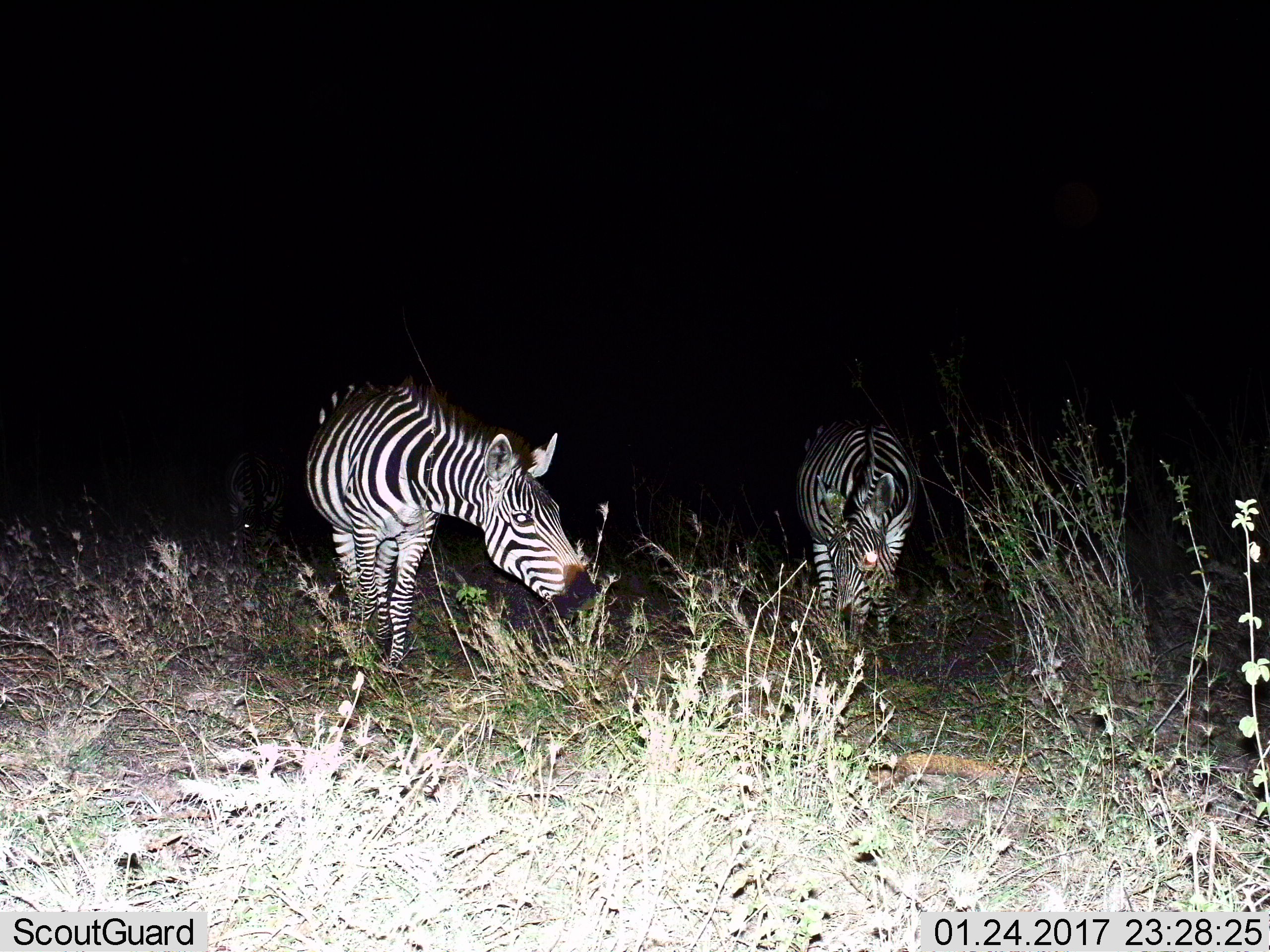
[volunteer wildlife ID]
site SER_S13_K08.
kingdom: Animalia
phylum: Chordata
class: Mammalia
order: Perissodactyla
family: Equidae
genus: Equus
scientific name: Equus quagga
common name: plains zebra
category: zebraplains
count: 2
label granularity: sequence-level